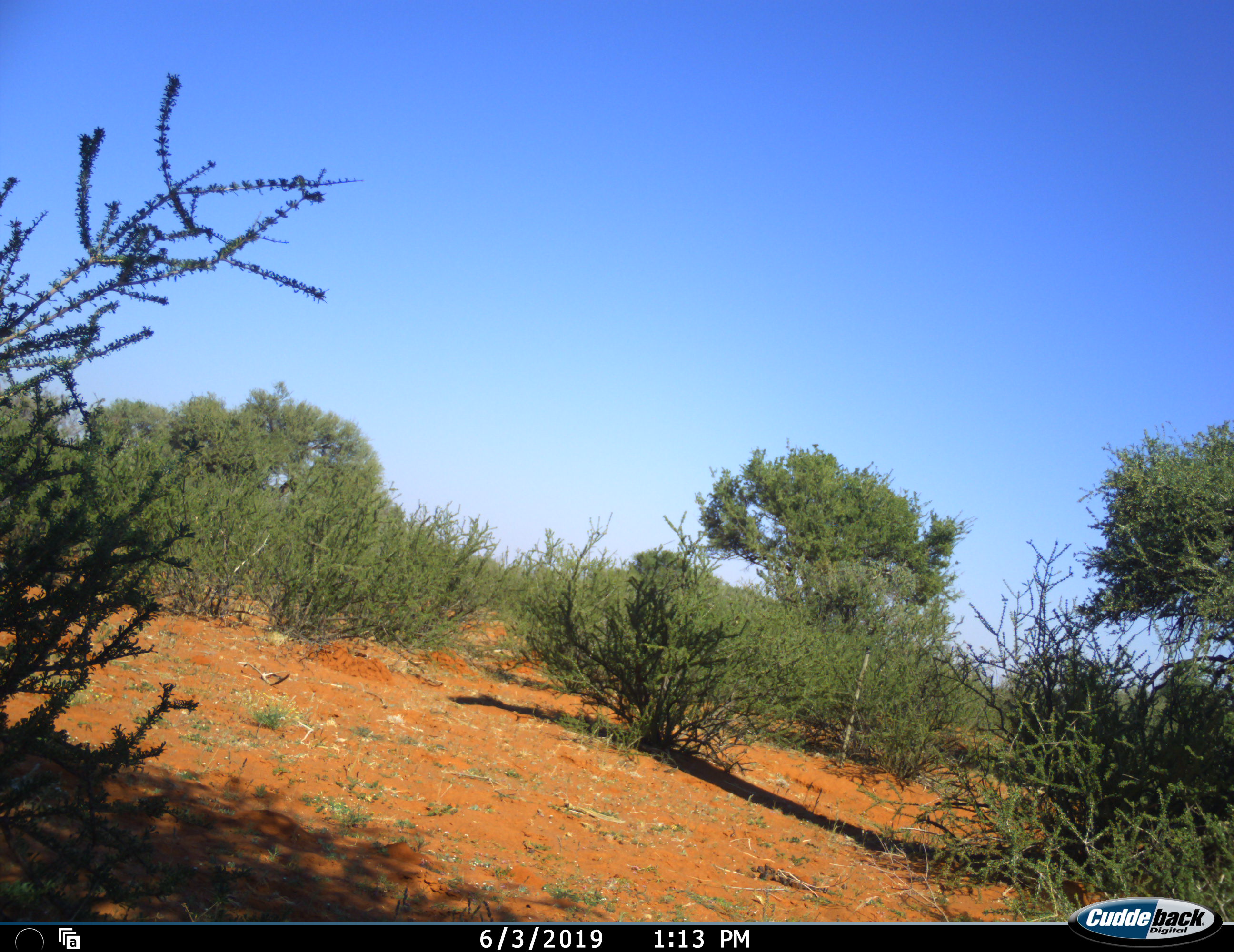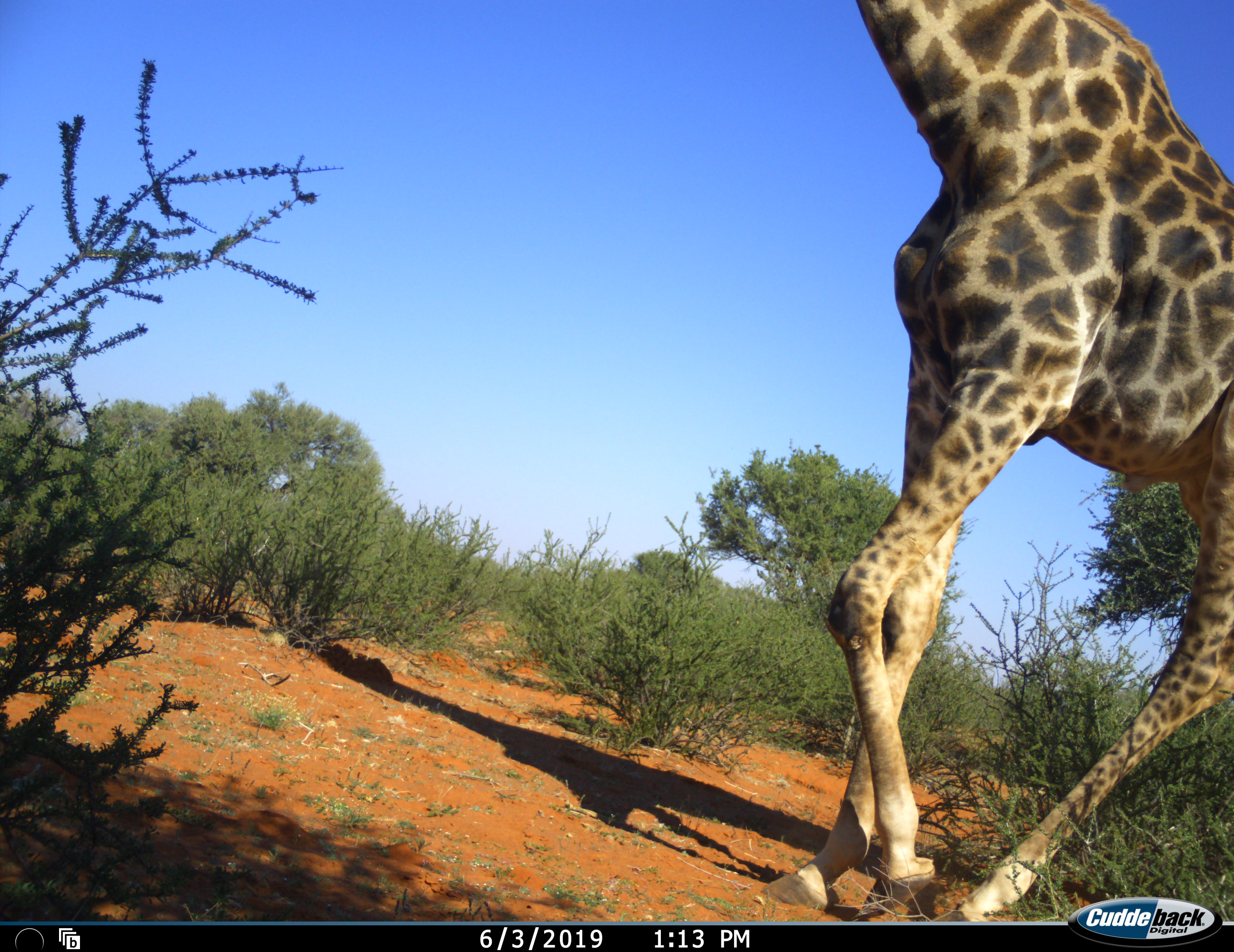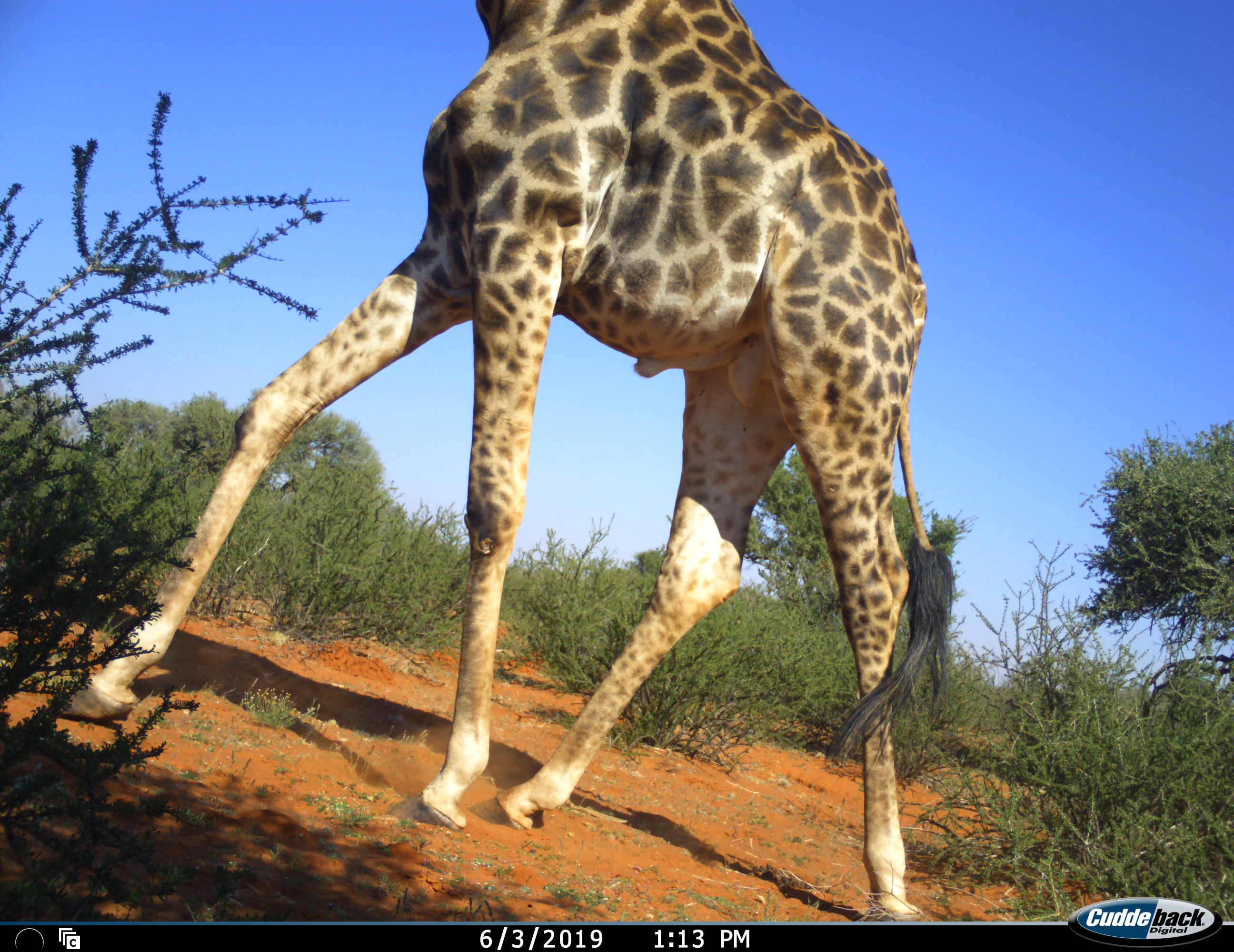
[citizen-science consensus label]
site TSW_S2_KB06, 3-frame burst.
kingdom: Animalia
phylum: Chordata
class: Mammalia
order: Artiodactyla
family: Giraffidae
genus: Giraffa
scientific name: Giraffa camelopardalis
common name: giraffe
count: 1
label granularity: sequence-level